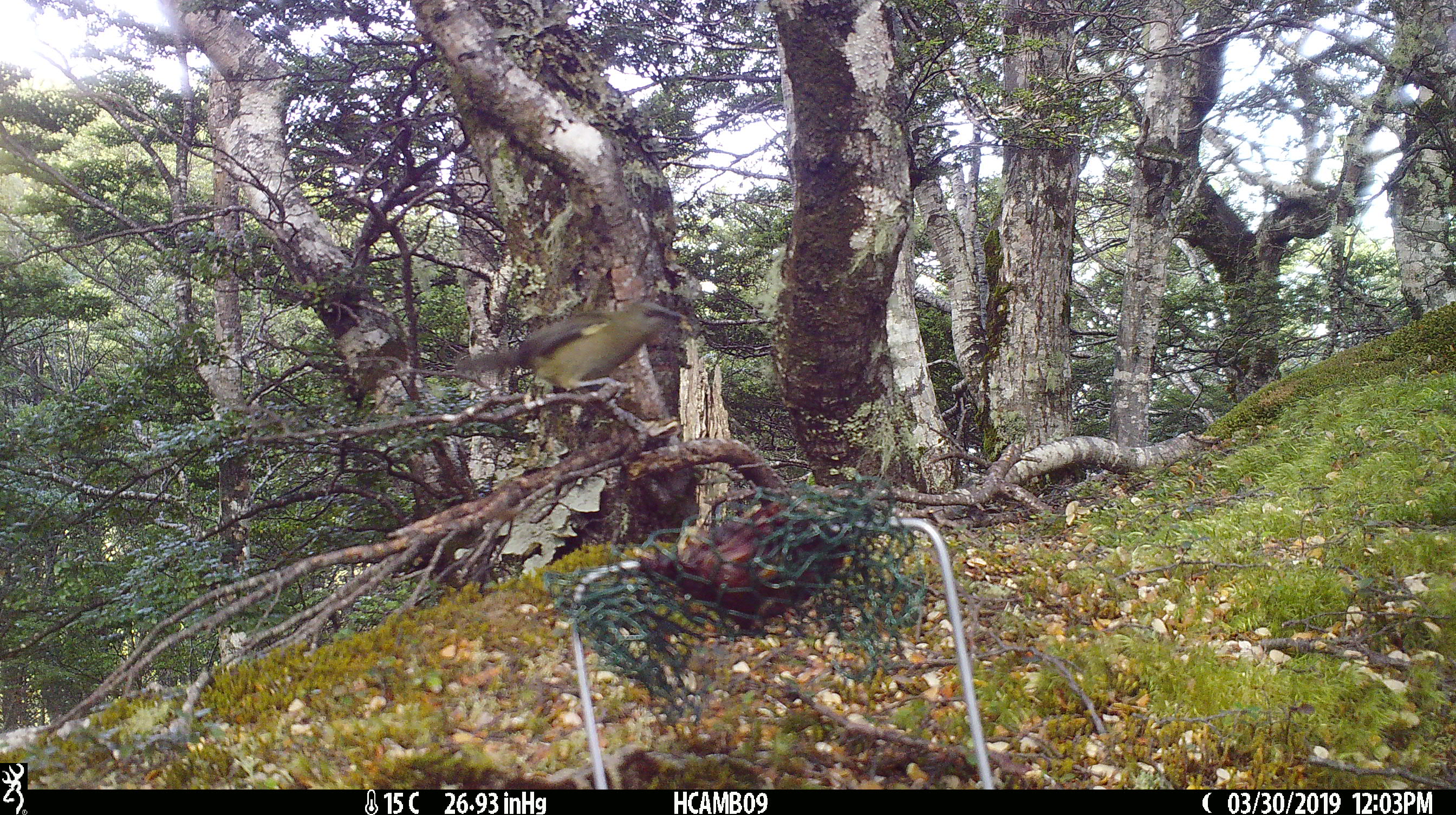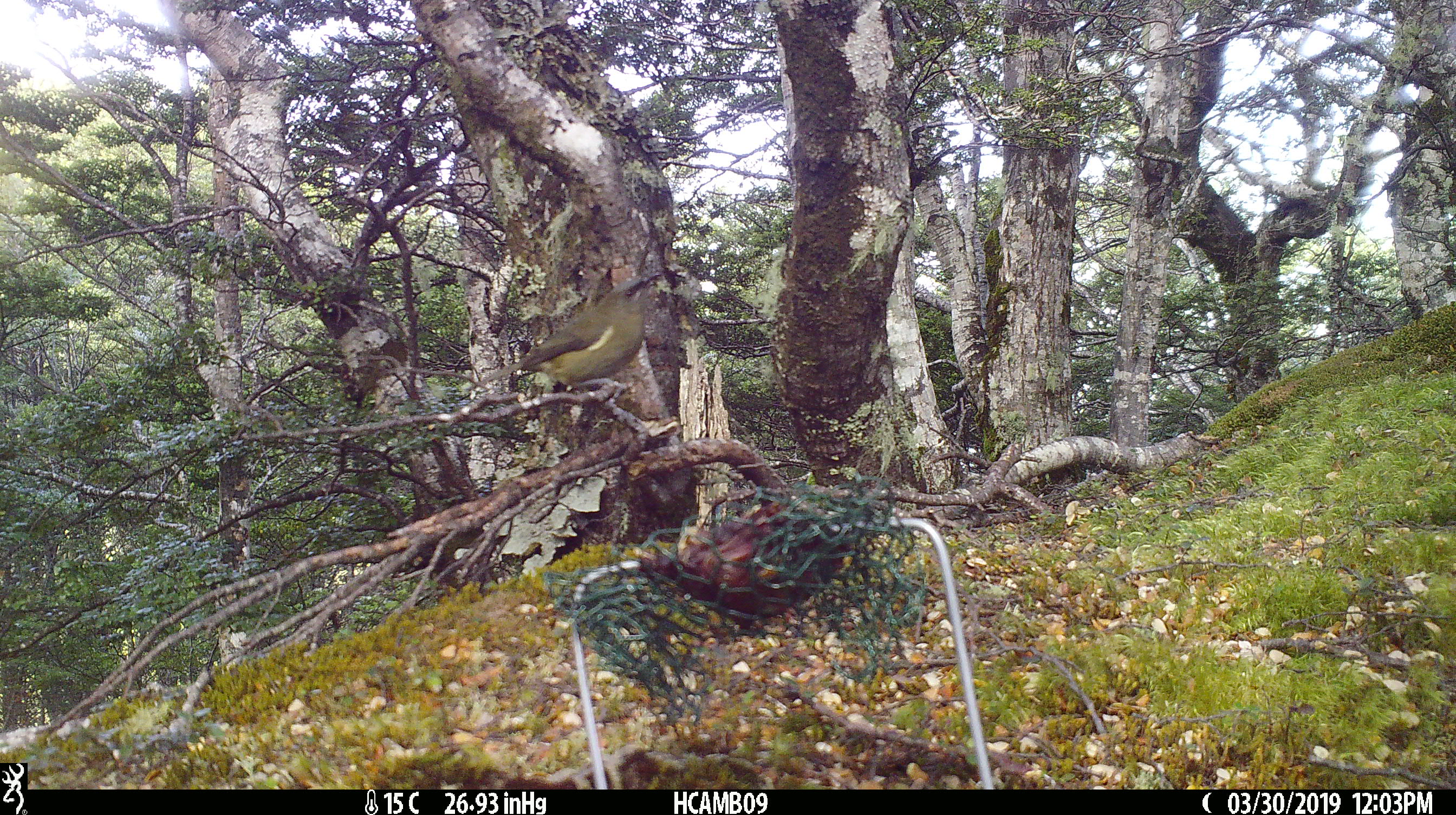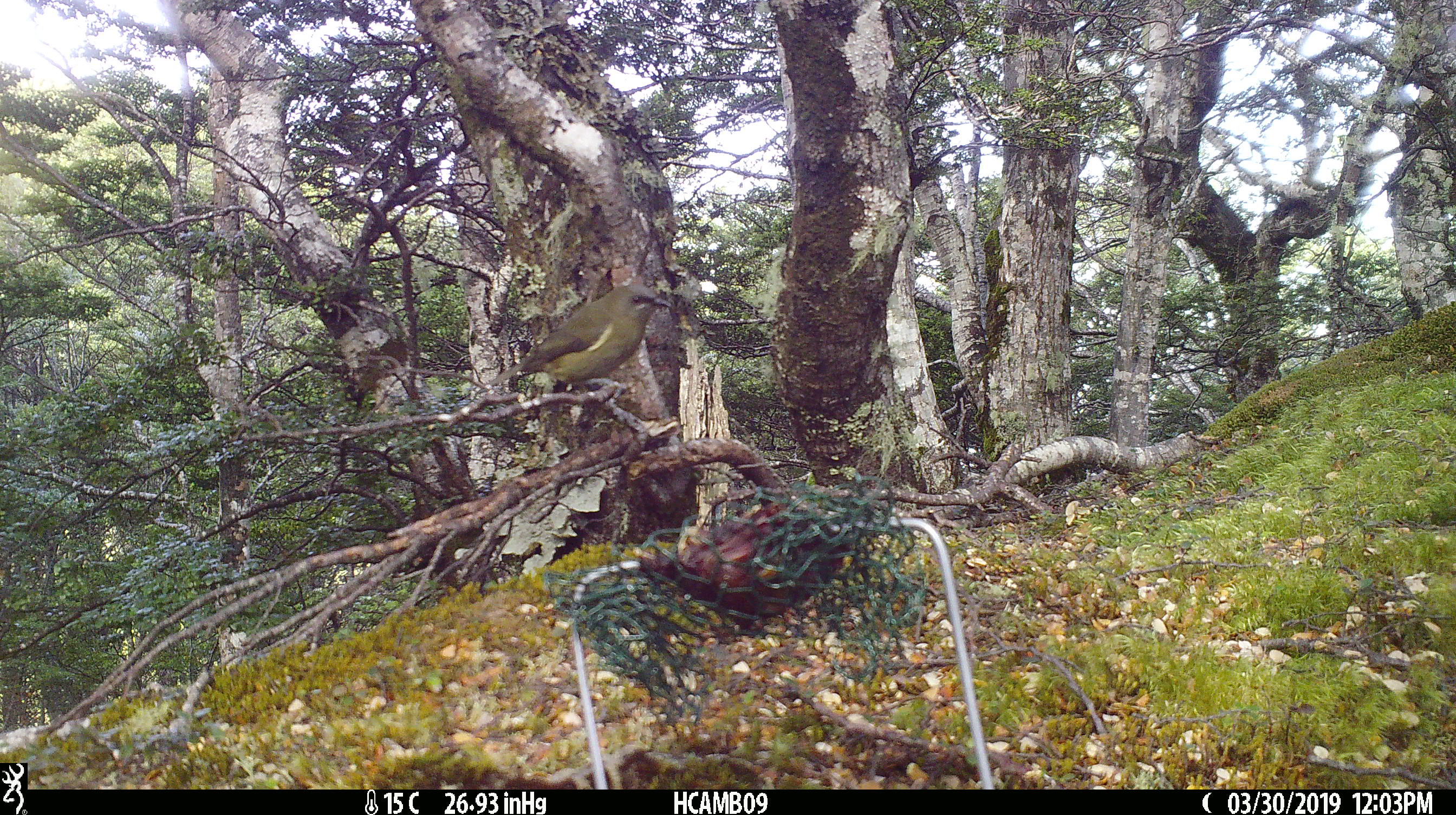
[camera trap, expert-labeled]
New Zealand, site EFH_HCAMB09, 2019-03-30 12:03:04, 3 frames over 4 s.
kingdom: Animalia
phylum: Chordata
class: Aves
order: Passeriformes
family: Meliphagidae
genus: Anthornis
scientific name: Anthornis melanura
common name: new zealand bellbird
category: bellbird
Bellbird (new zealand bellbird) (Anthornis melanura).